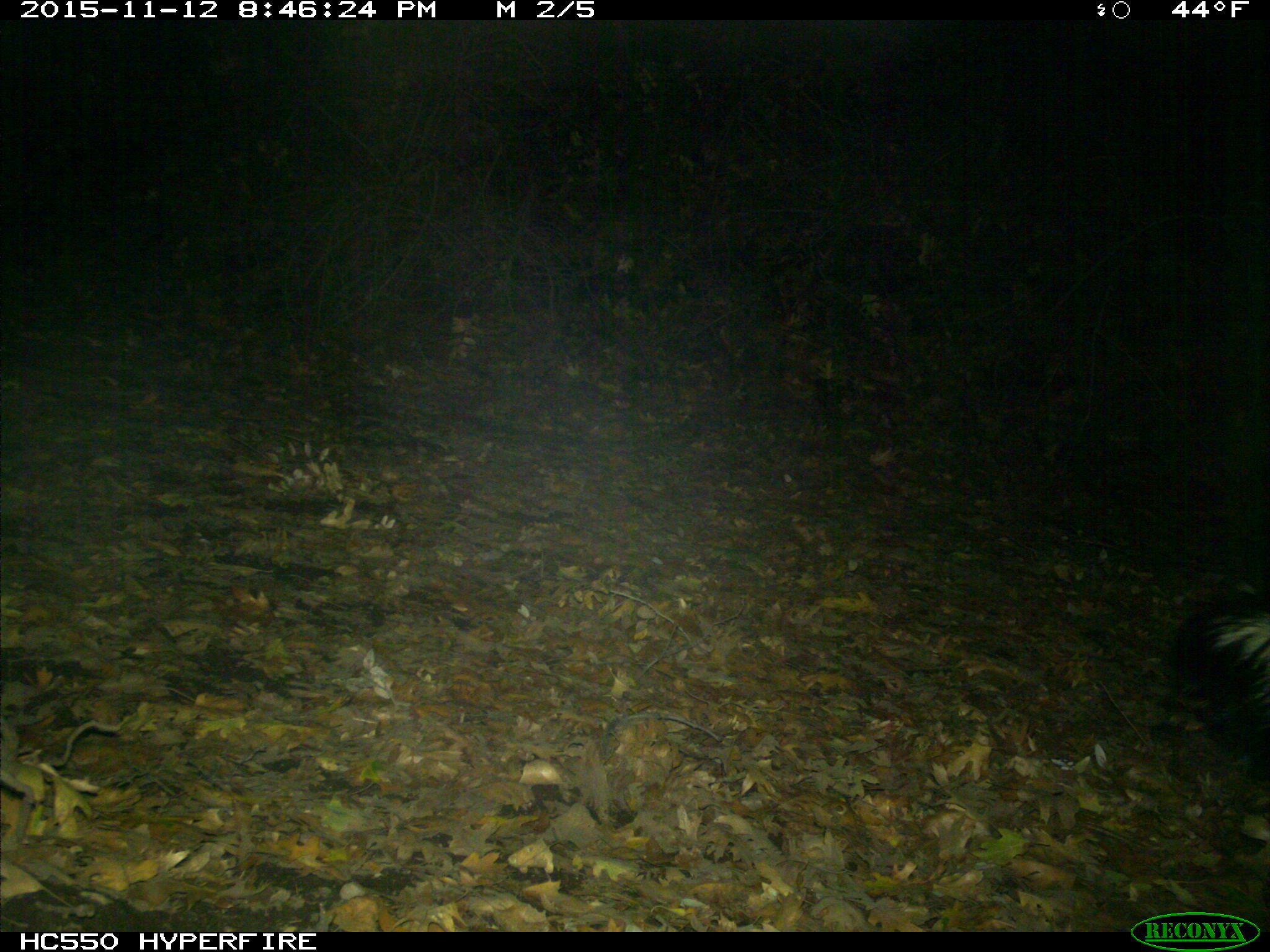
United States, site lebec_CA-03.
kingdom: Animalia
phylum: Chordata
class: Mammalia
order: Carnivora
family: Mephitidae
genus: Mephitis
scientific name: Mephitis mephitis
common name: striped skunk